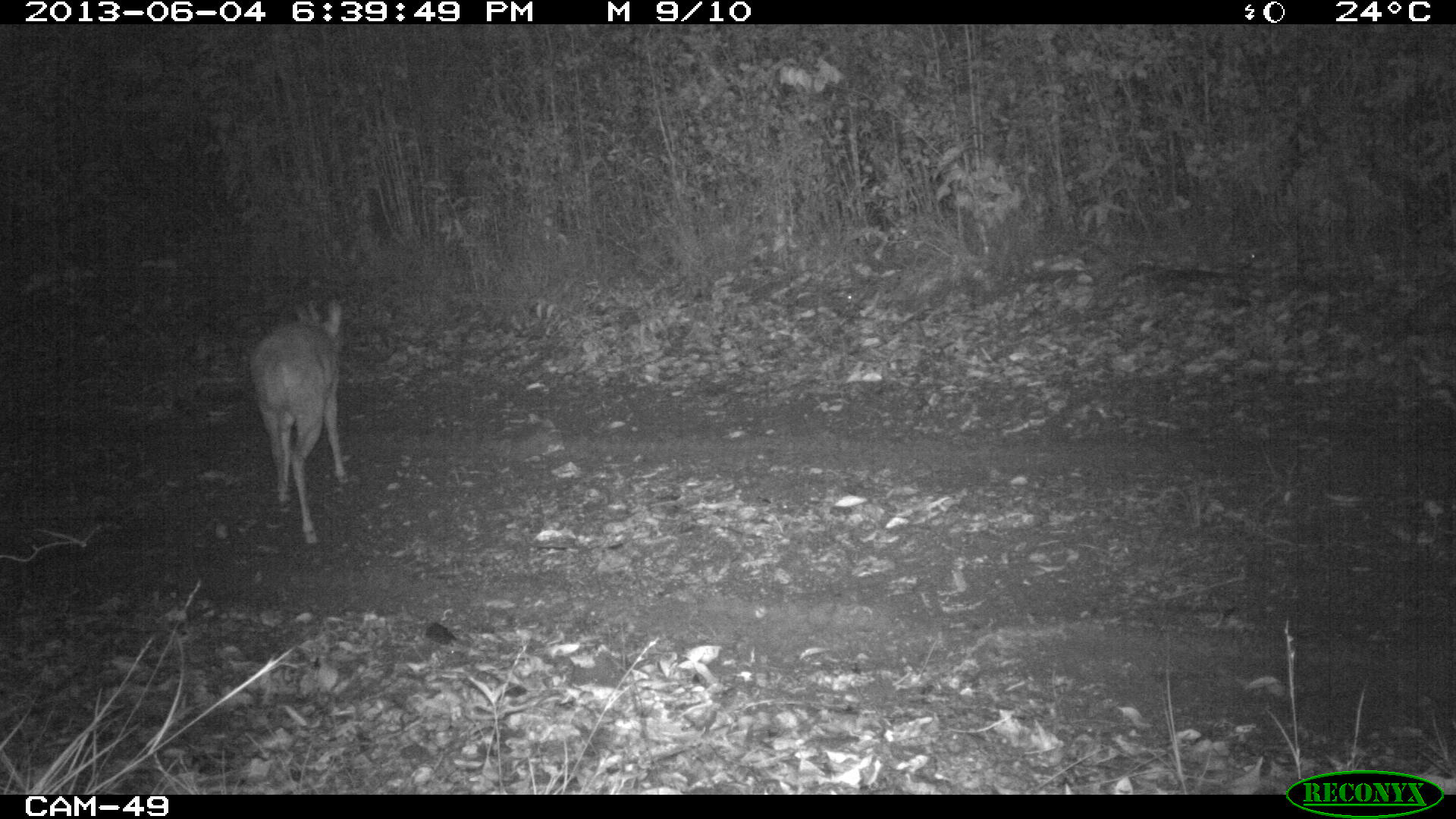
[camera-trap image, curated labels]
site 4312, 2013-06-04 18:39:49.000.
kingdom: Animalia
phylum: Chordata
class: Mammalia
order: Artiodactyla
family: Cervidae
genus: Mazama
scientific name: Mazama temama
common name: central american red brocket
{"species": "Mazama temama (central american red brocket)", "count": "1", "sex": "male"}